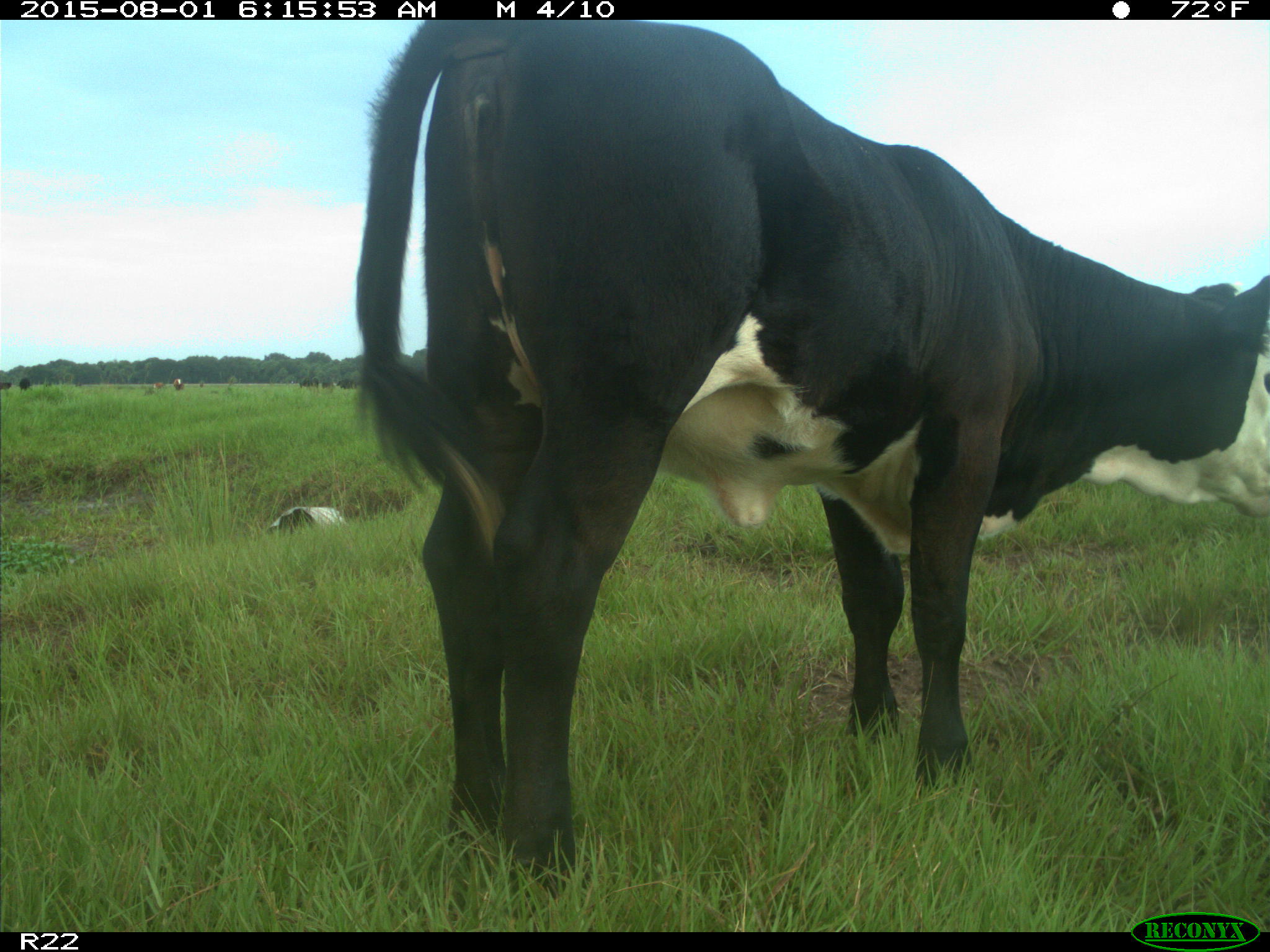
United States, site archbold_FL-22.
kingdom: Animalia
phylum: Chordata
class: Mammalia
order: Artiodactyla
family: Bovidae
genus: Bos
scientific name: Bos taurus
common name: domestic cow